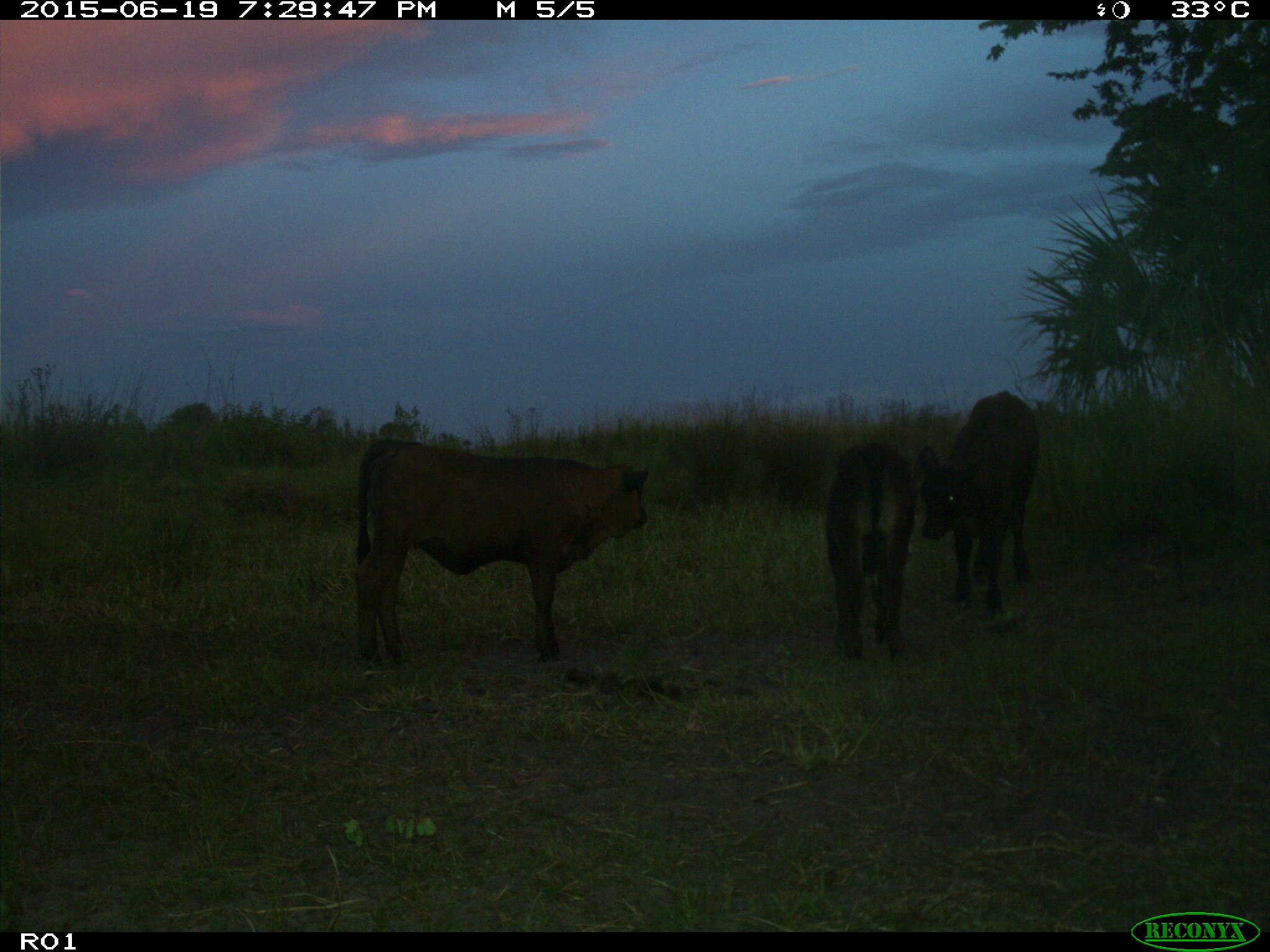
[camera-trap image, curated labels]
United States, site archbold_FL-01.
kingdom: Animalia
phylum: Chordata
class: Mammalia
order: Artiodactyla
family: Bovidae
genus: Bos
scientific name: Bos taurus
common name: domestic cow